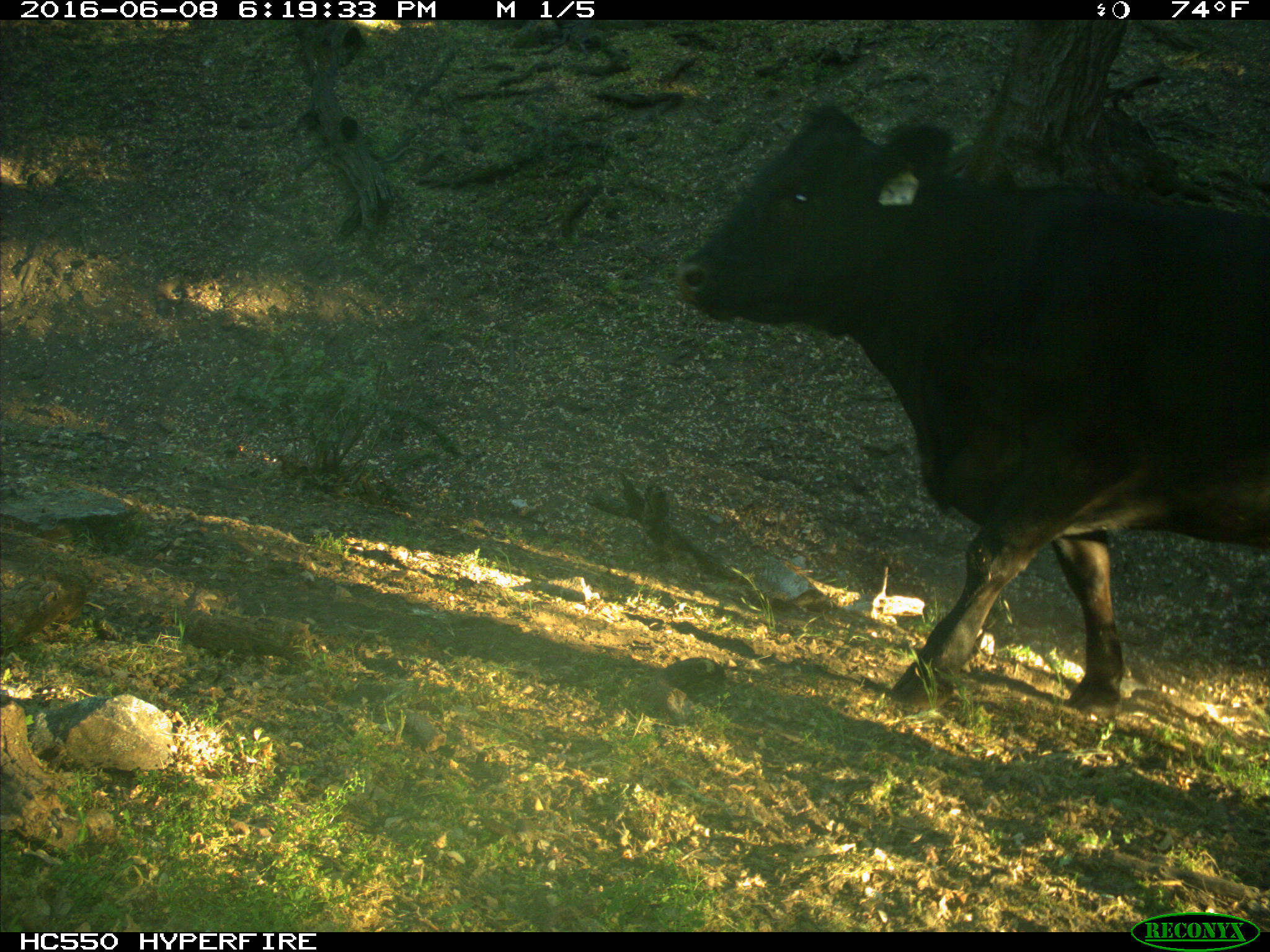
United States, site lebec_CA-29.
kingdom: Animalia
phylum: Chordata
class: Mammalia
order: Artiodactyla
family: Bovidae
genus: Bos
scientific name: Bos taurus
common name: domestic cow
Bos taurus (domestic cow).